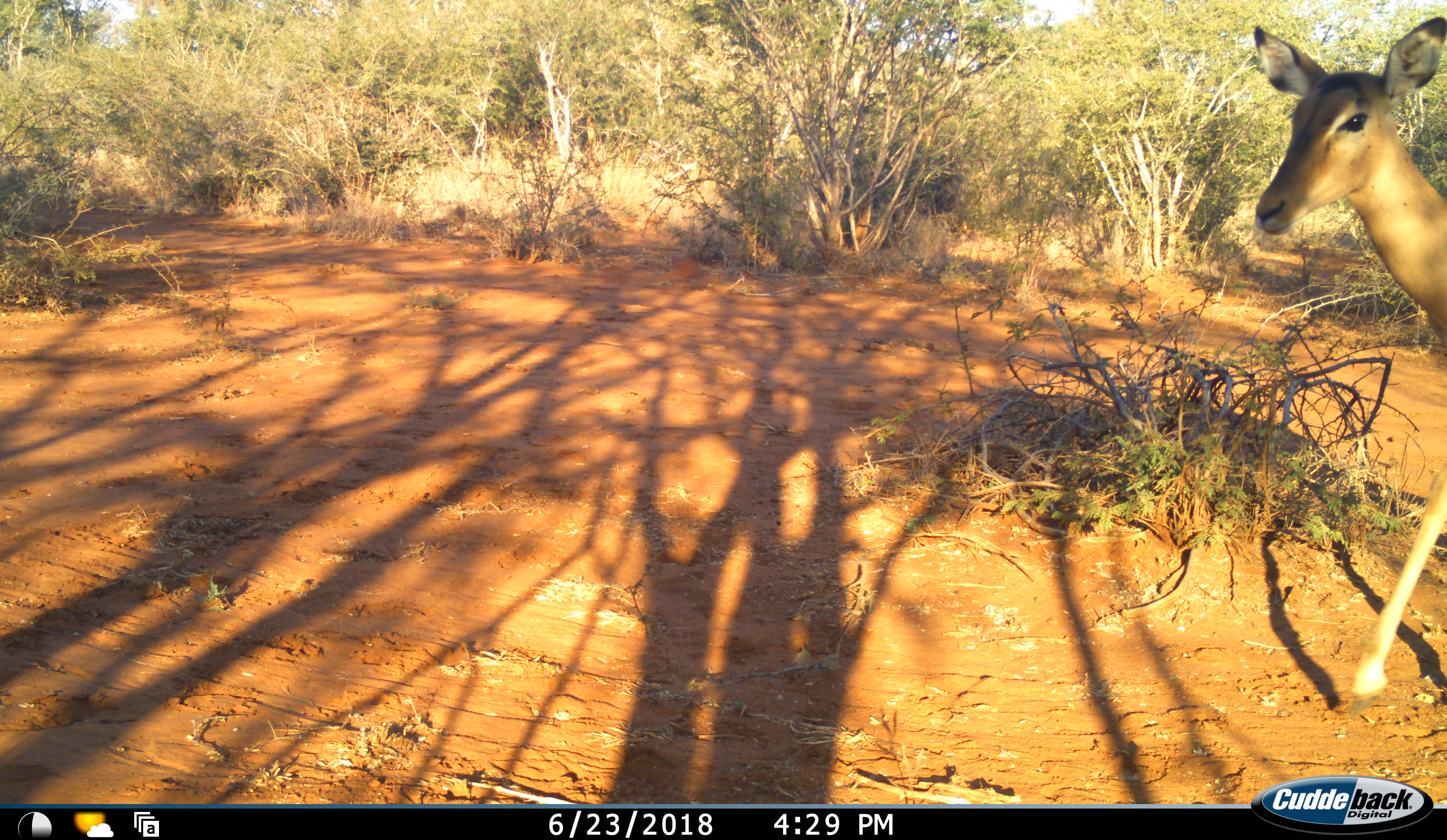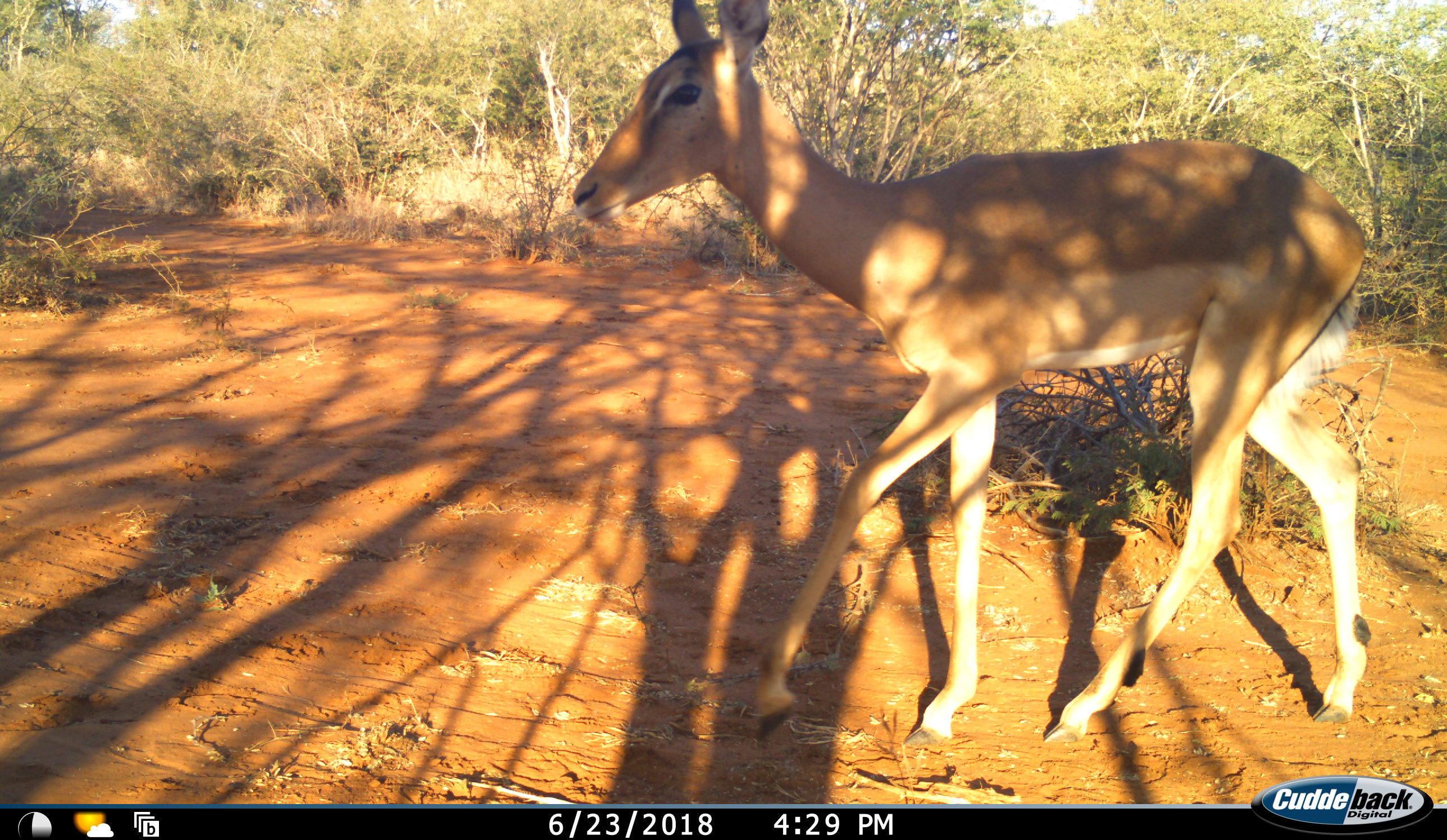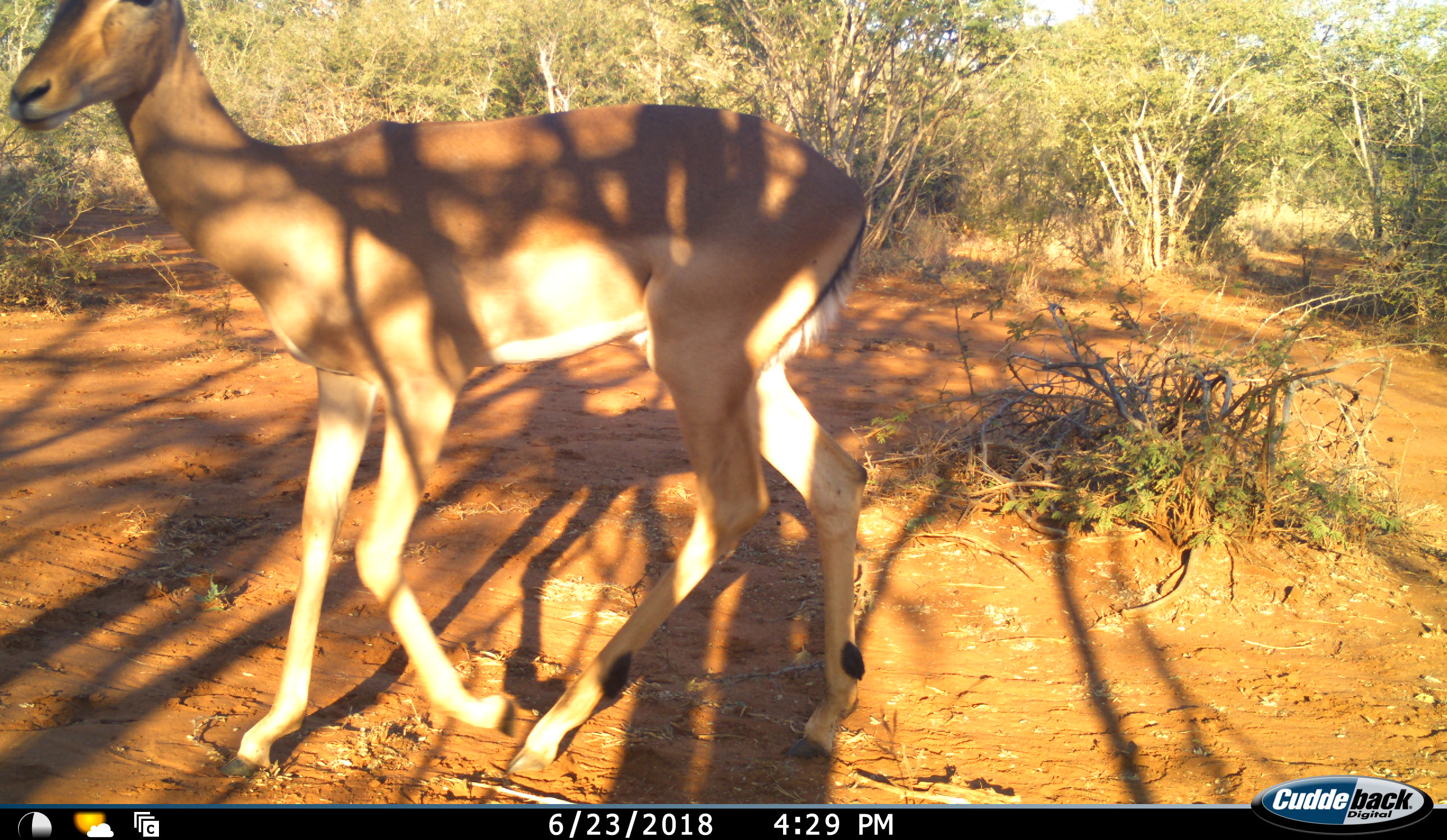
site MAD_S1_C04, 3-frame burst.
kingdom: Animalia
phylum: Chordata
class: Mammalia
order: Artiodactyla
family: Bovidae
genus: Aepyceros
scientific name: Aepyceros melampus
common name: impala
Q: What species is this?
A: Impala (Aepyceros melampus).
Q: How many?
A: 1.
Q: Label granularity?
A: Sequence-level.